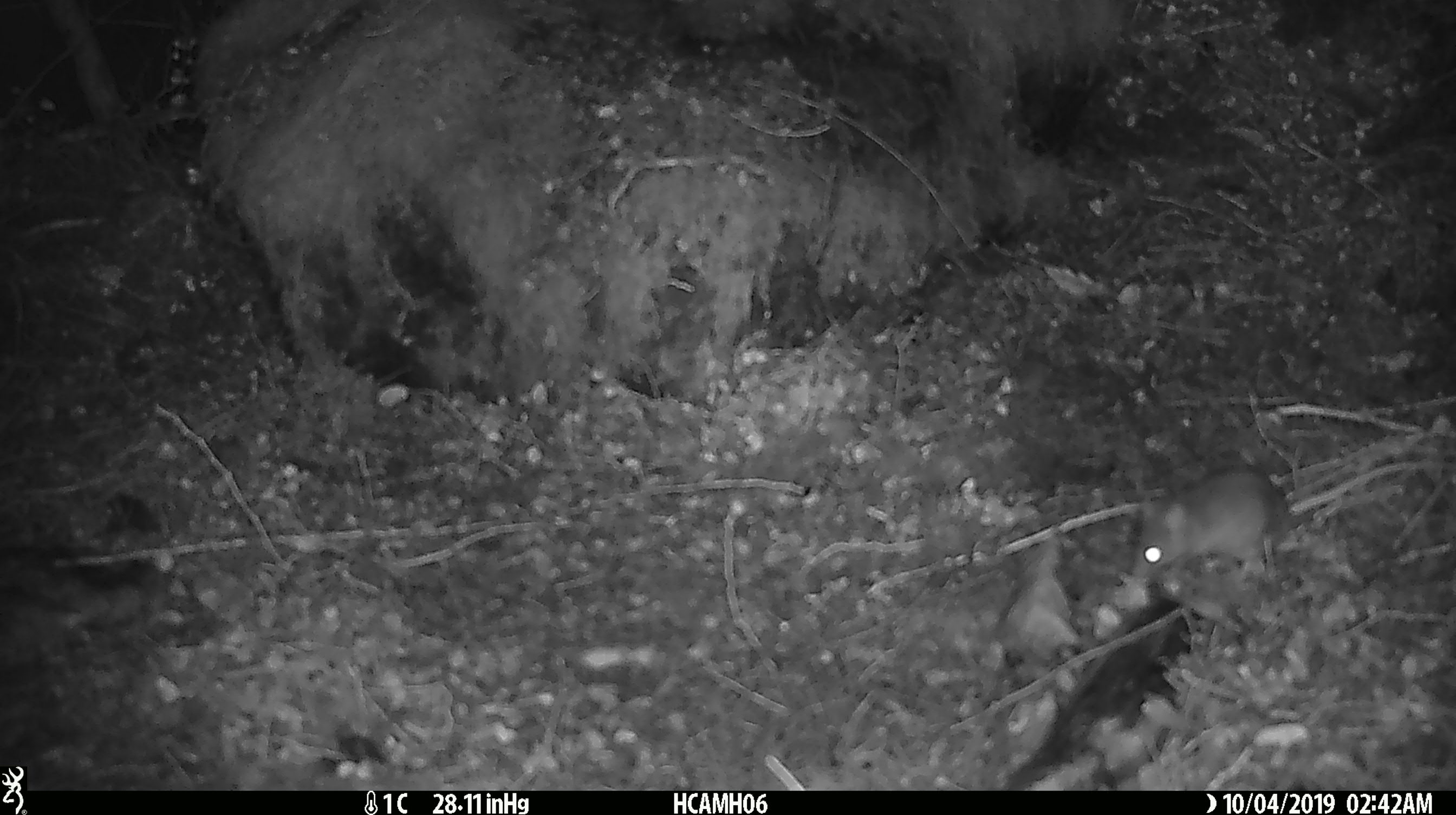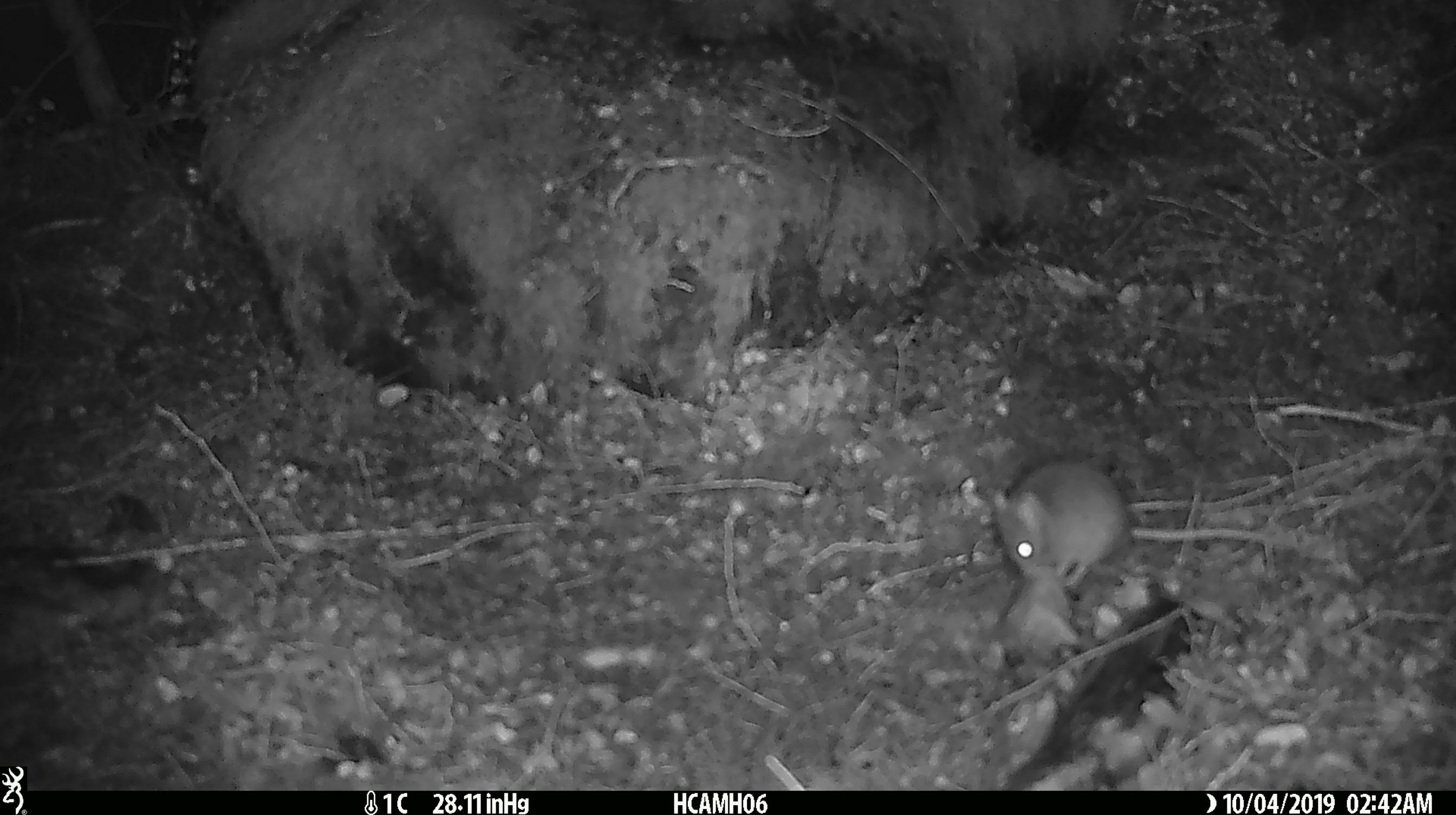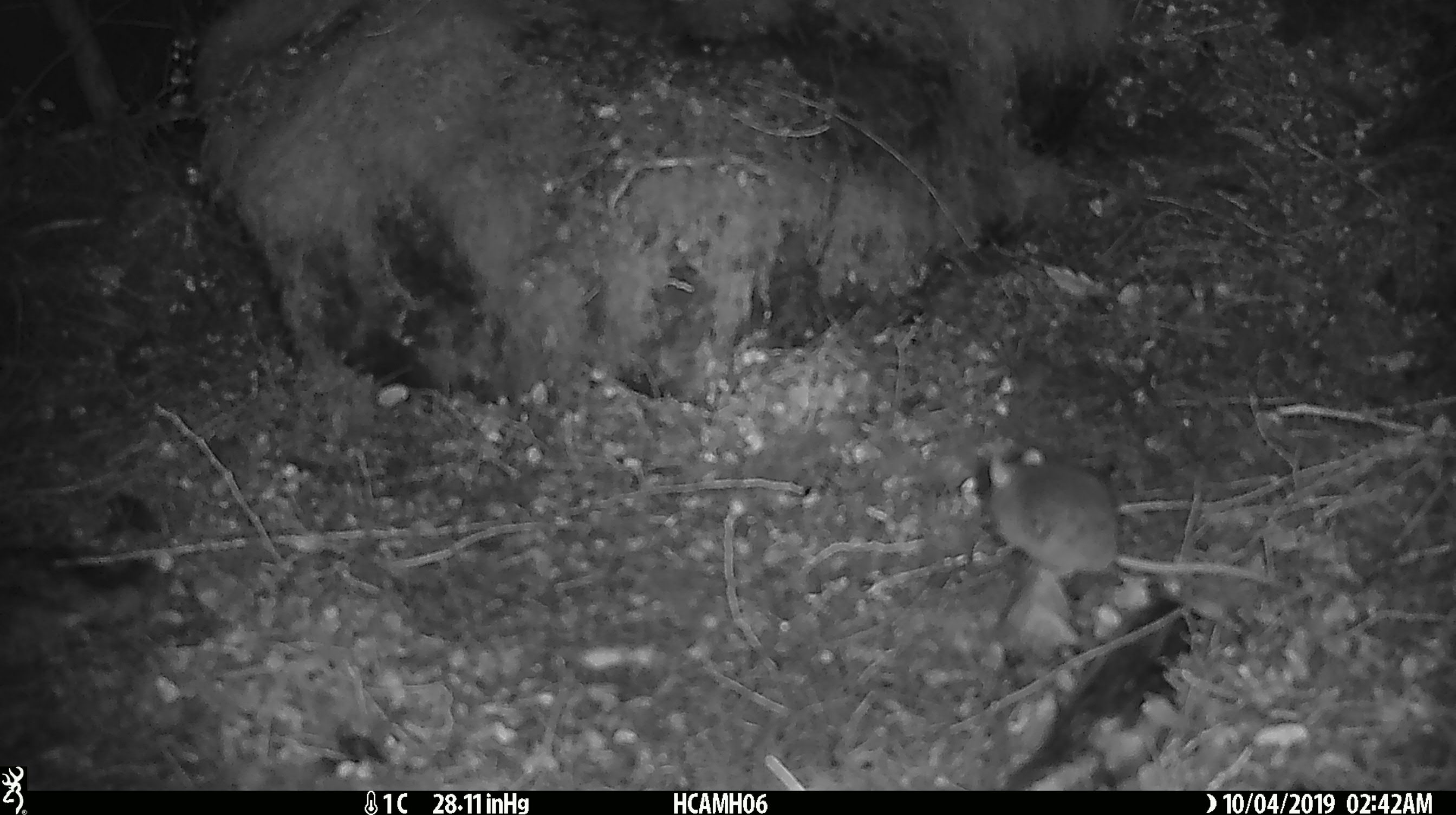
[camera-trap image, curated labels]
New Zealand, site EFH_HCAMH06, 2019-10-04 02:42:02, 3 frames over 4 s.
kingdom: Animalia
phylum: Chordata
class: Mammalia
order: Rodentia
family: Muridae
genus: Mus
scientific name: Mus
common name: mouse